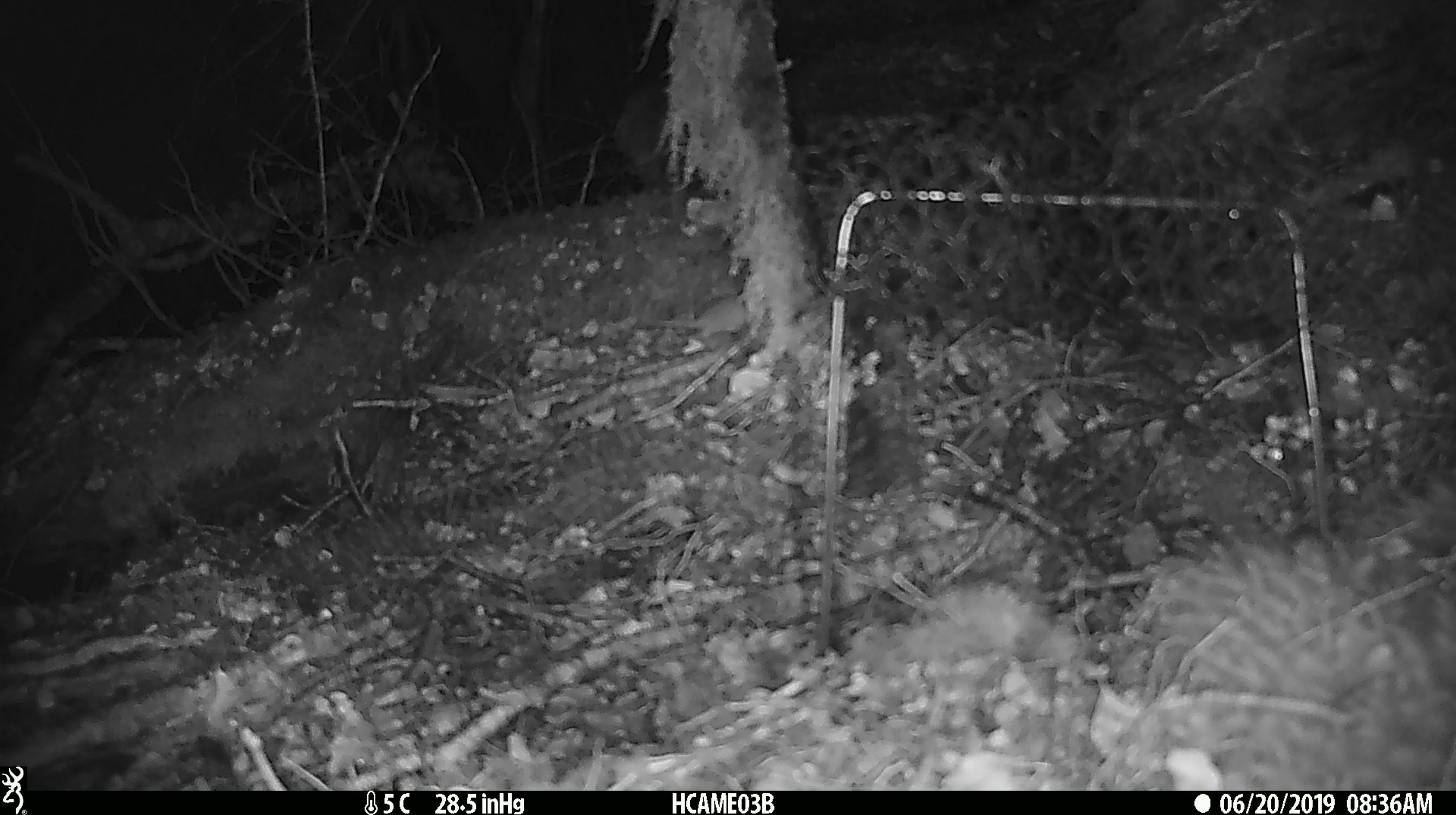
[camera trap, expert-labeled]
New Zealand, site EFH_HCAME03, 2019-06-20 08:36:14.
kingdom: Animalia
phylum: Chordata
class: Mammalia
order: Rodentia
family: Muridae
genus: Mus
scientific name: Mus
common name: mouse